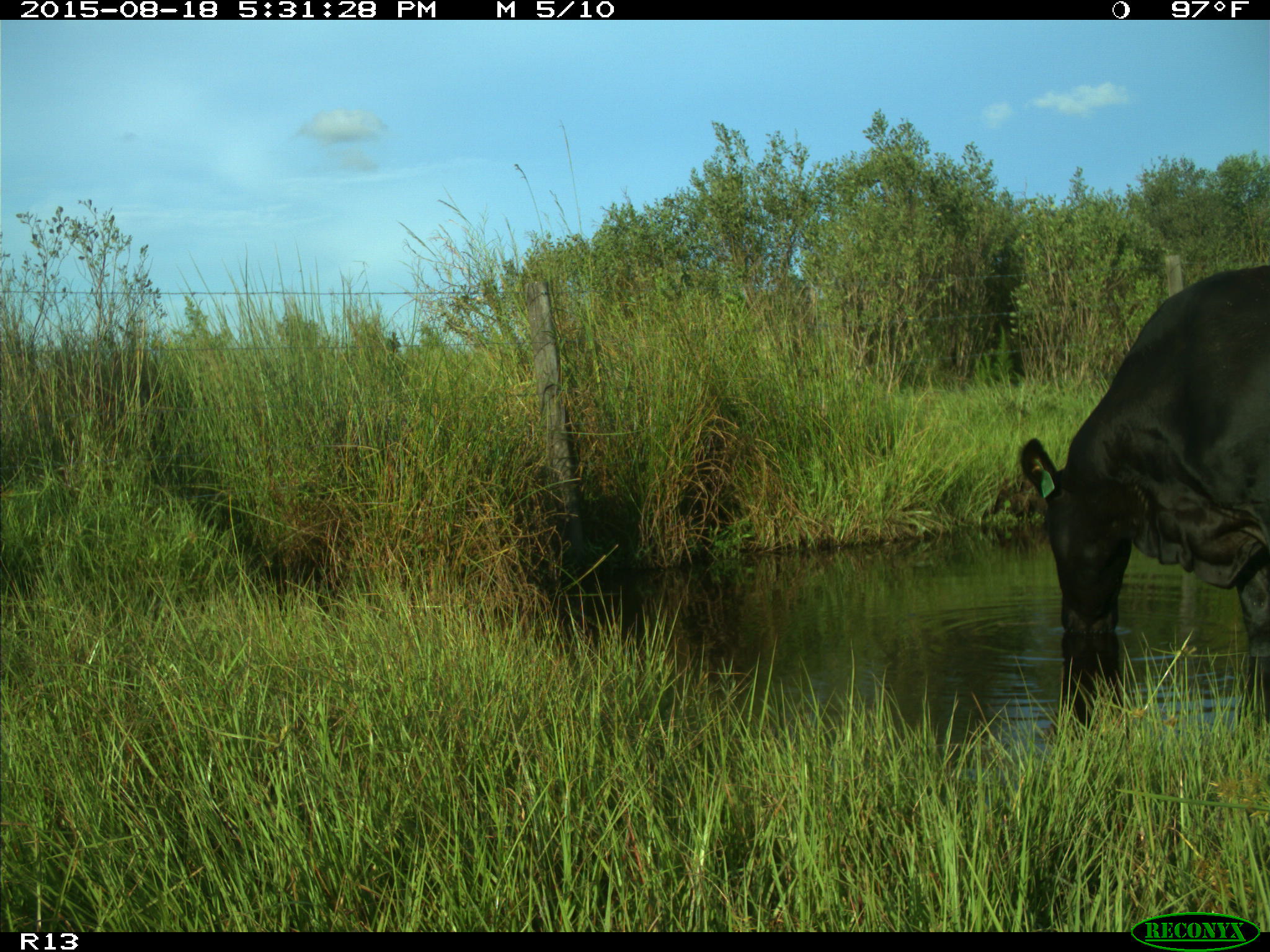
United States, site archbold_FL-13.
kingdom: Animalia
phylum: Chordata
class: Mammalia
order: Artiodactyla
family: Bovidae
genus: Bos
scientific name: Bos taurus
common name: domestic cow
Bos taurus (domestic cow).